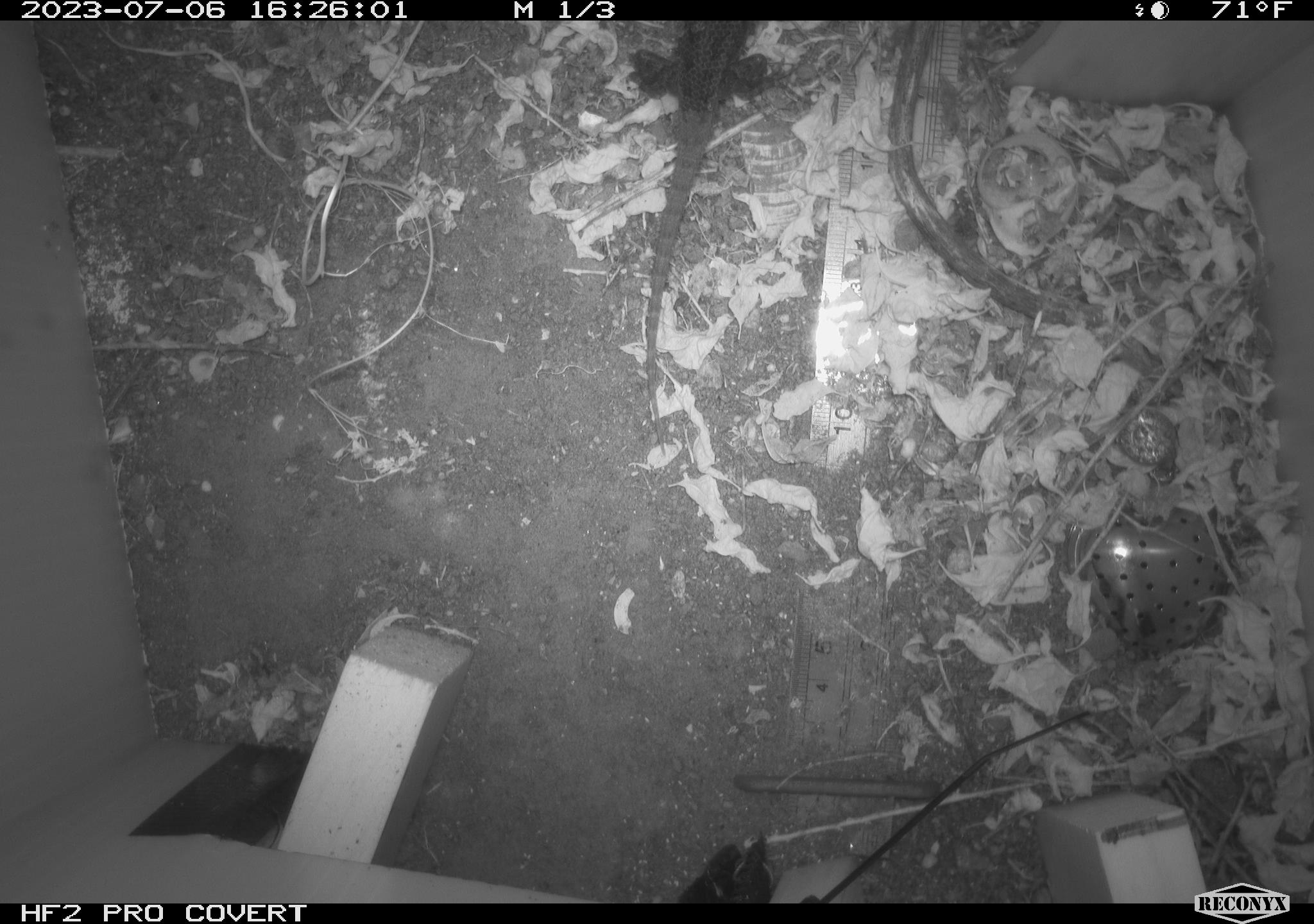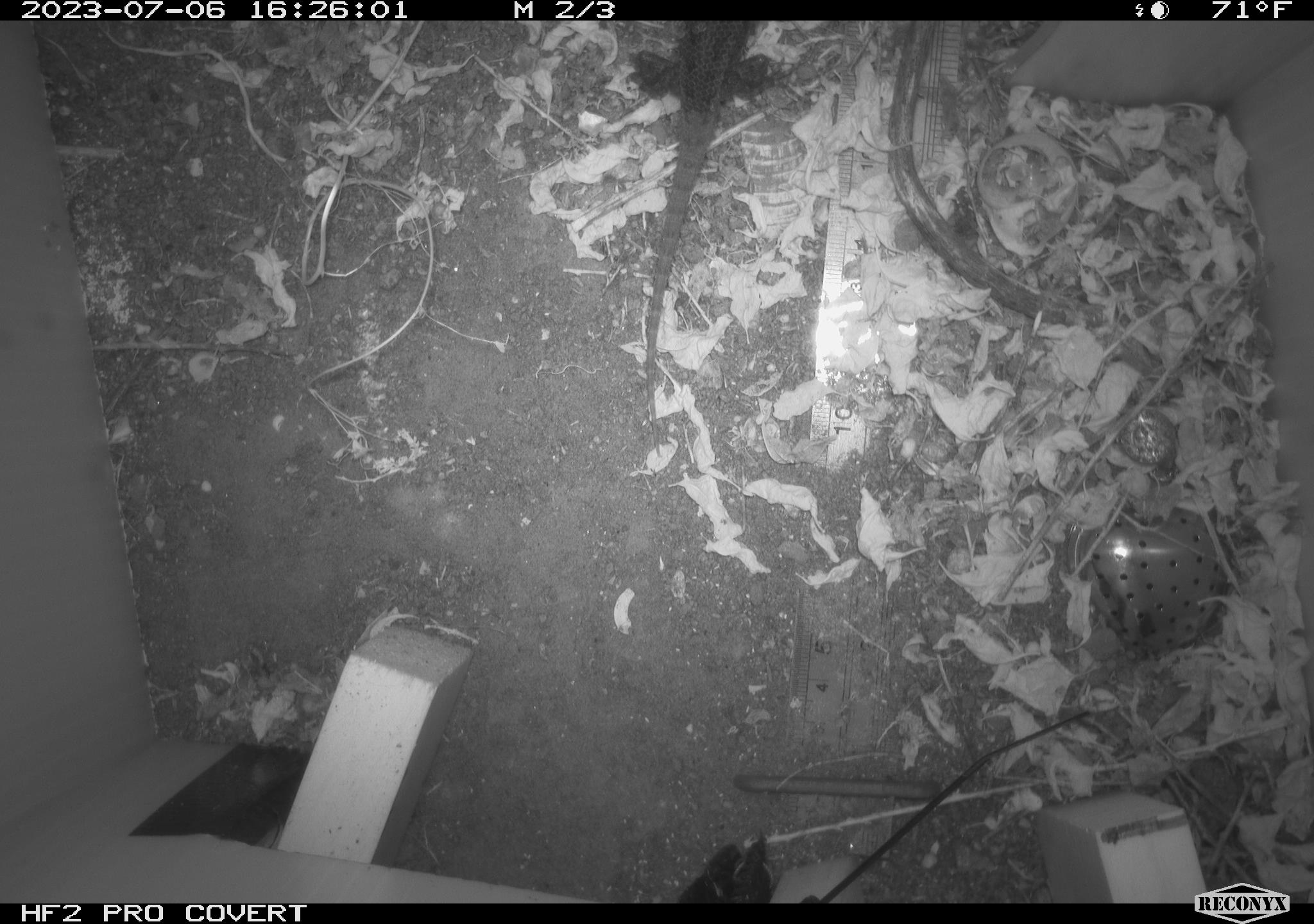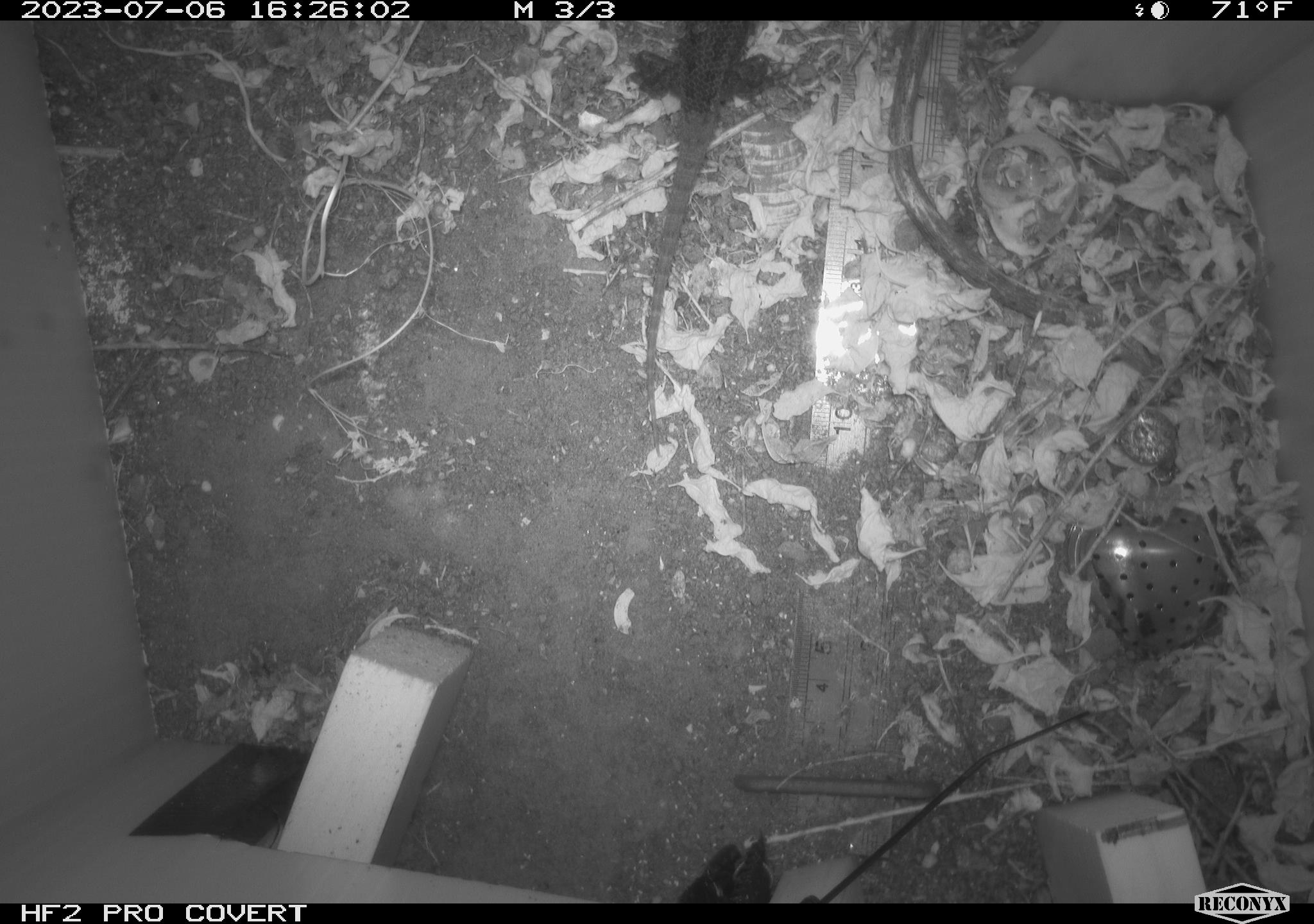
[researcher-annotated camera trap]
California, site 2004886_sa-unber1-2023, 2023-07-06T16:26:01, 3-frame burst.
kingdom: Animalia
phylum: Chordata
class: Reptilia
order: Squamata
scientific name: Squamata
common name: lizards and snakes